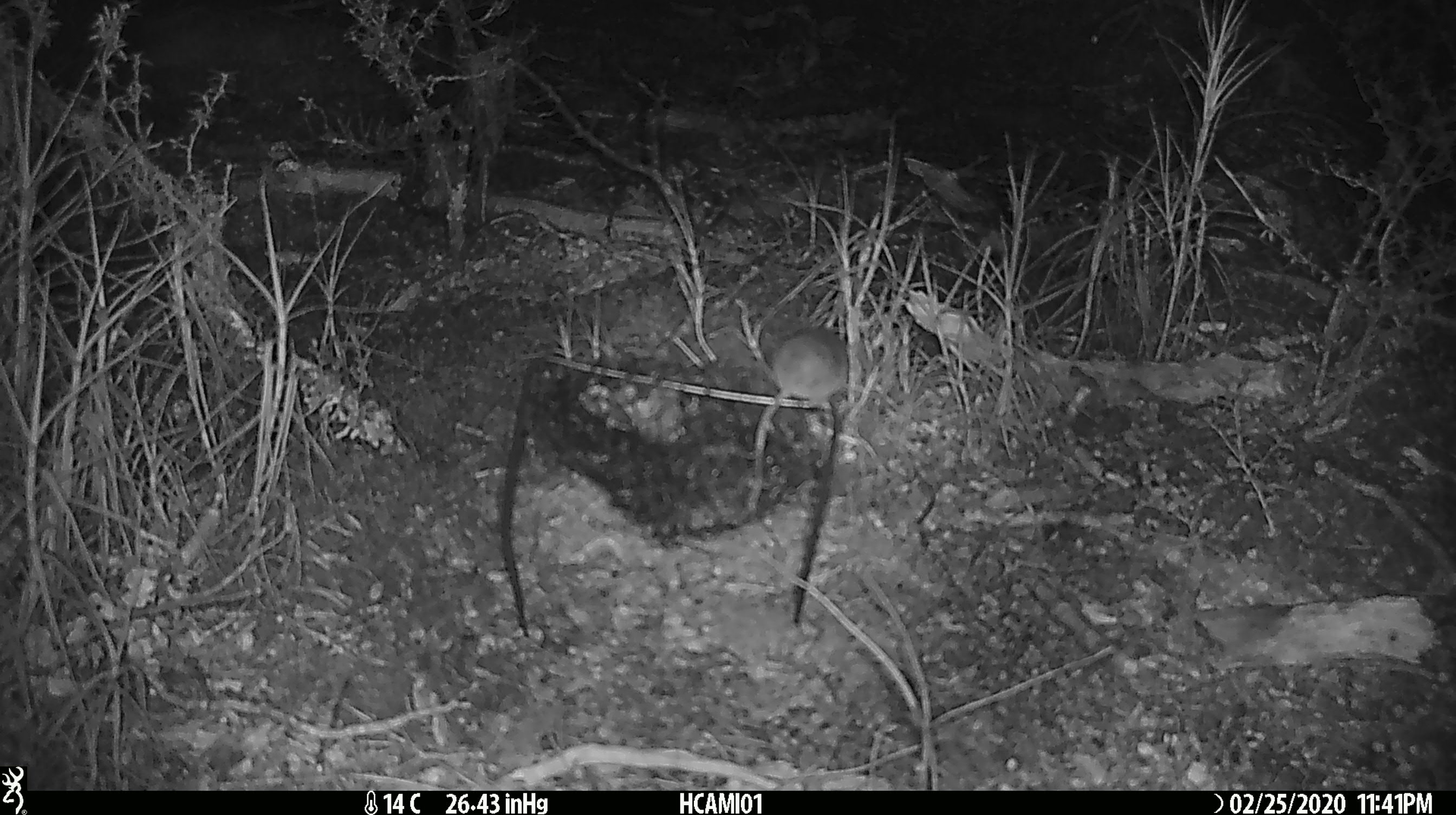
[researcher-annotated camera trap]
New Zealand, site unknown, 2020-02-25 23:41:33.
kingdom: Animalia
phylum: Chordata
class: Mammalia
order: Rodentia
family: Muridae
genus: Mus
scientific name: Mus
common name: mouse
Mouse (Mus).